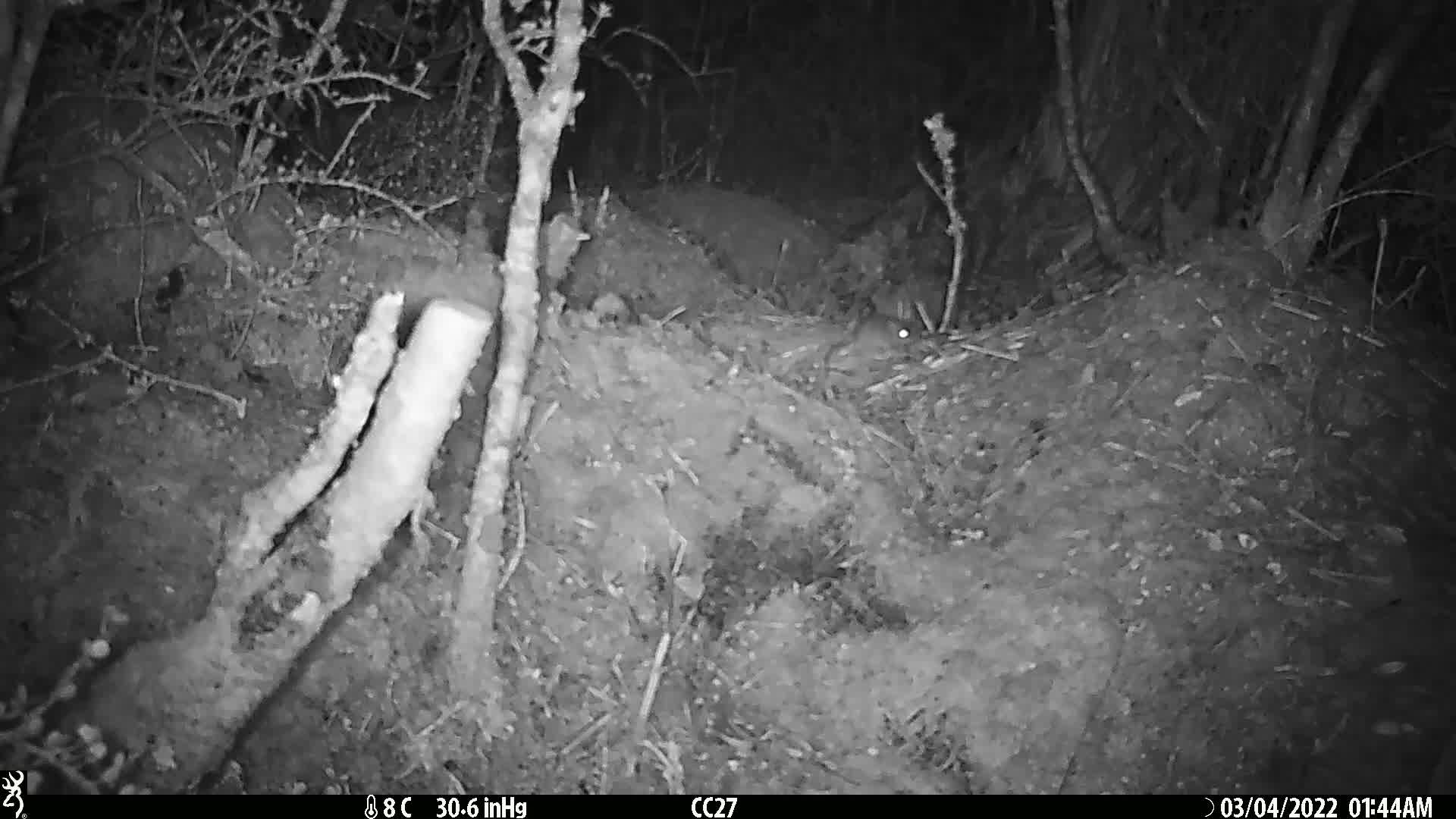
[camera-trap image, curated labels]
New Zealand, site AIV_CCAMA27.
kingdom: Animalia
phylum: Chordata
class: Mammalia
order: Rodentia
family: Muridae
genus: Mus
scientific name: Mus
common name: mouse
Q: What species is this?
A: Mouse (Mus).